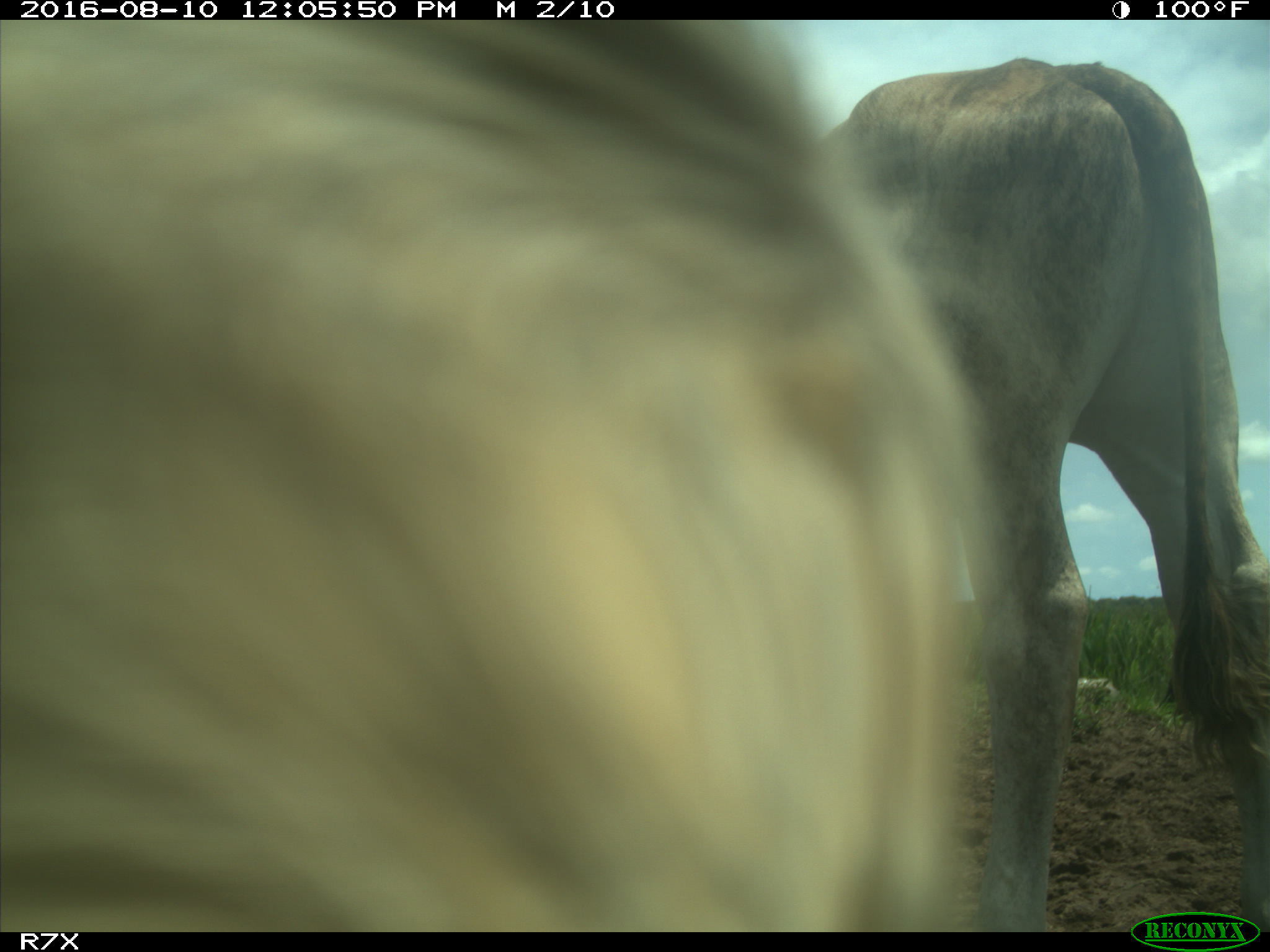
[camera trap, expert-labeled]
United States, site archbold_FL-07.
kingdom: Animalia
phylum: Chordata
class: Mammalia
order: Artiodactyla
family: Bovidae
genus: Bos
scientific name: Bos taurus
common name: domestic cow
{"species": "Bos taurus (domestic cow)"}